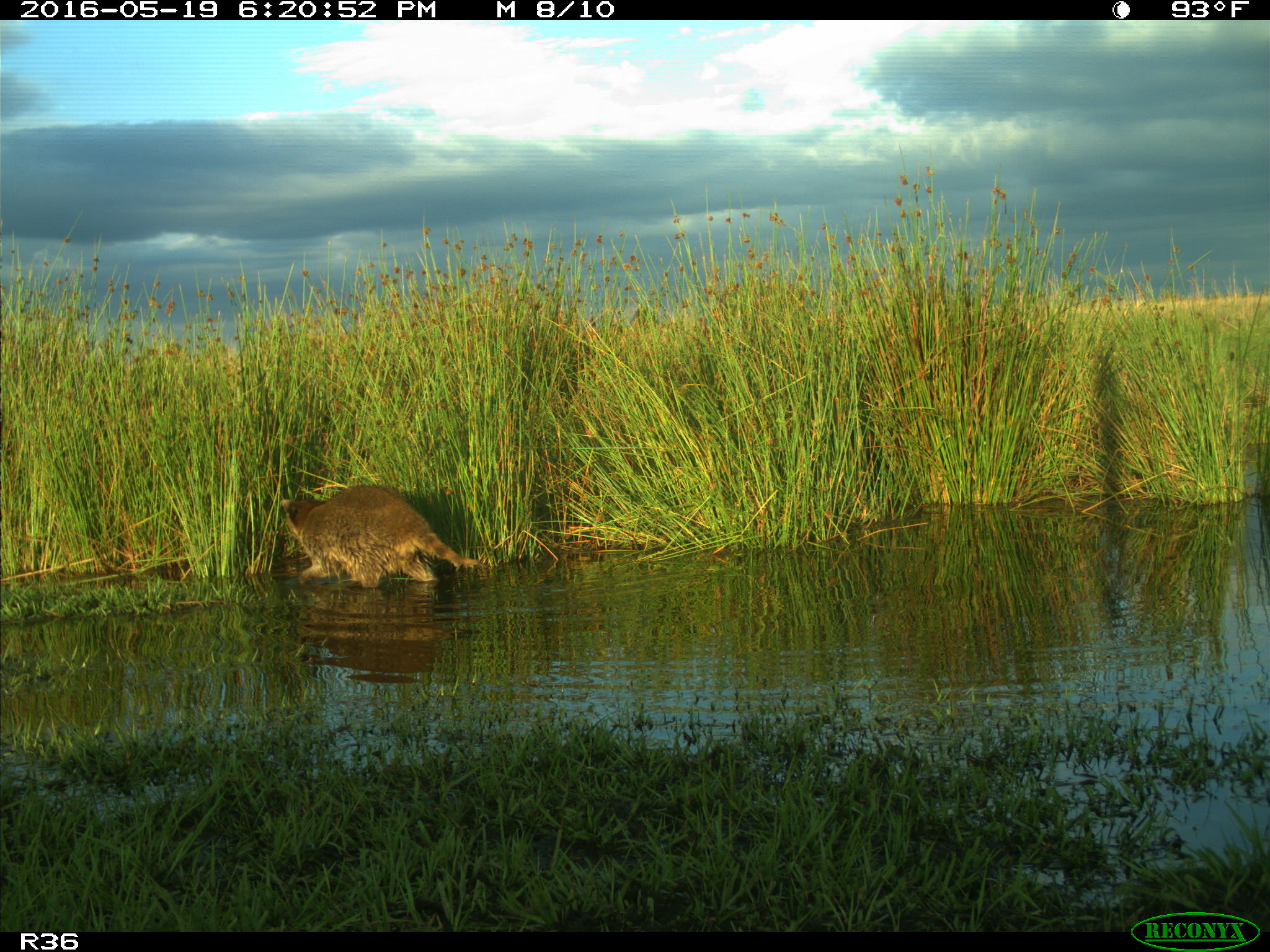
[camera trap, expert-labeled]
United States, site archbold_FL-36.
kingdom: Animalia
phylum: Chordata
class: Mammalia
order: Carnivora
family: Procyonidae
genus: Procyon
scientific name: Procyon lotor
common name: common raccoon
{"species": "Procyon lotor (common raccoon)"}